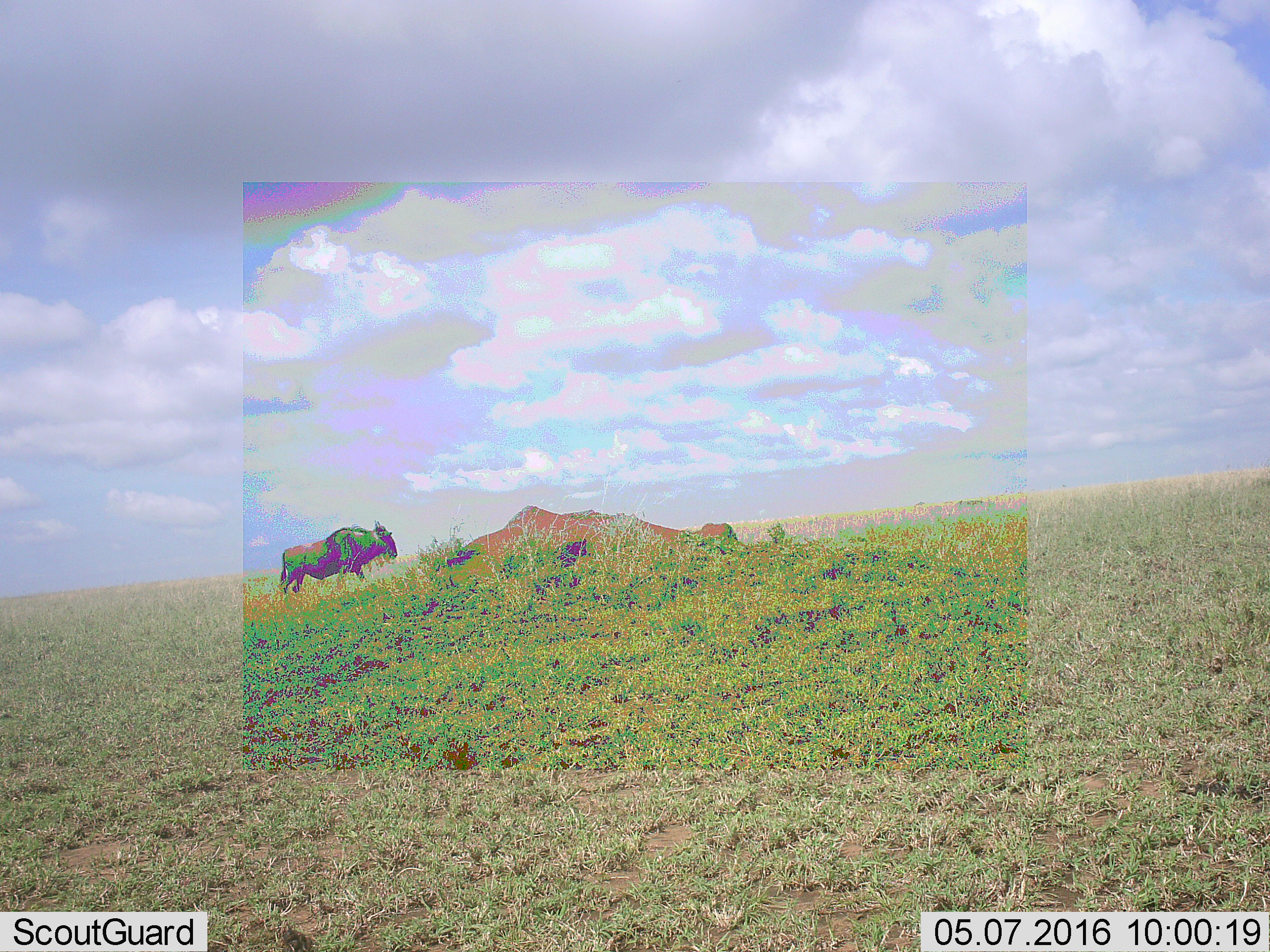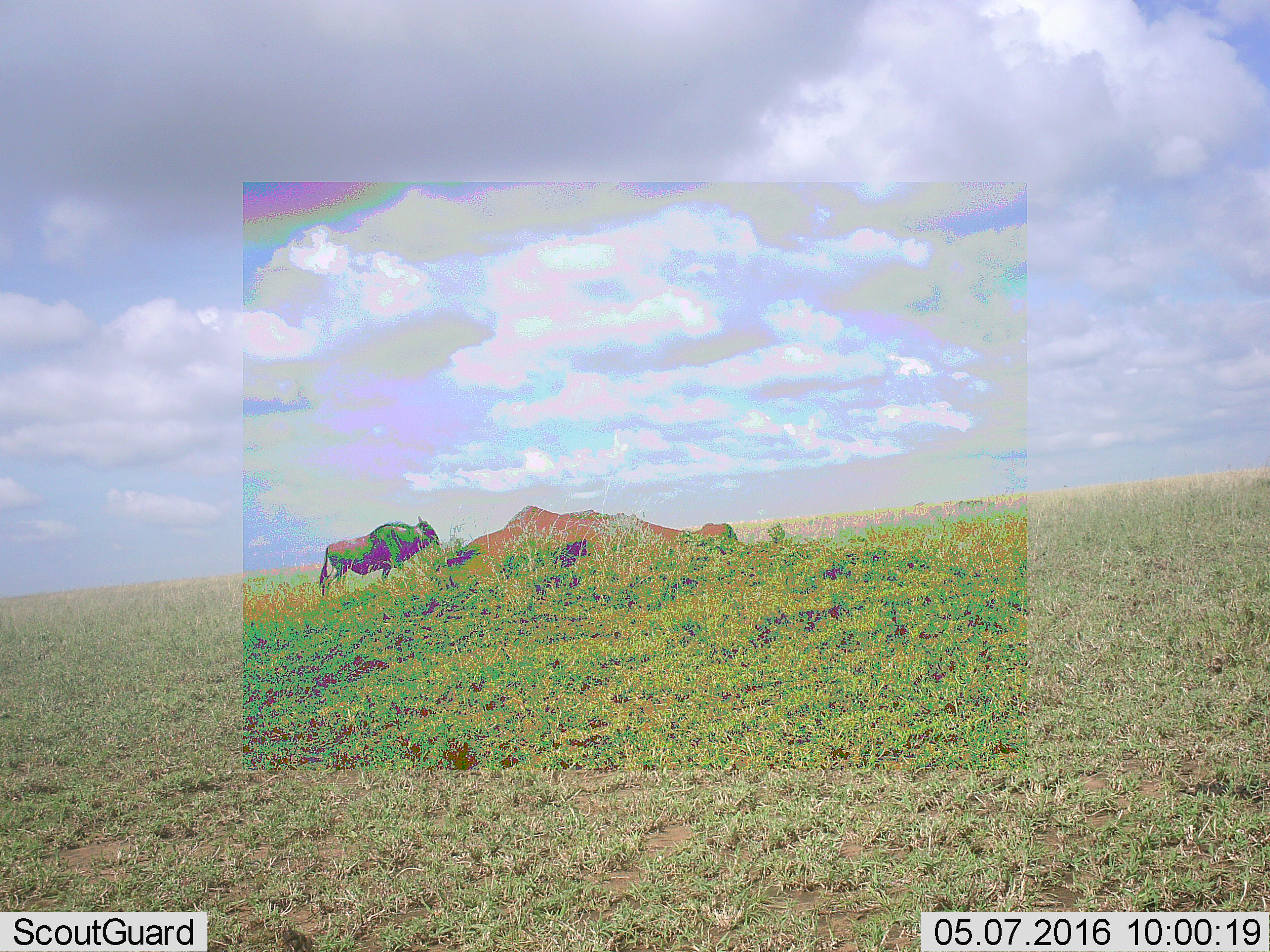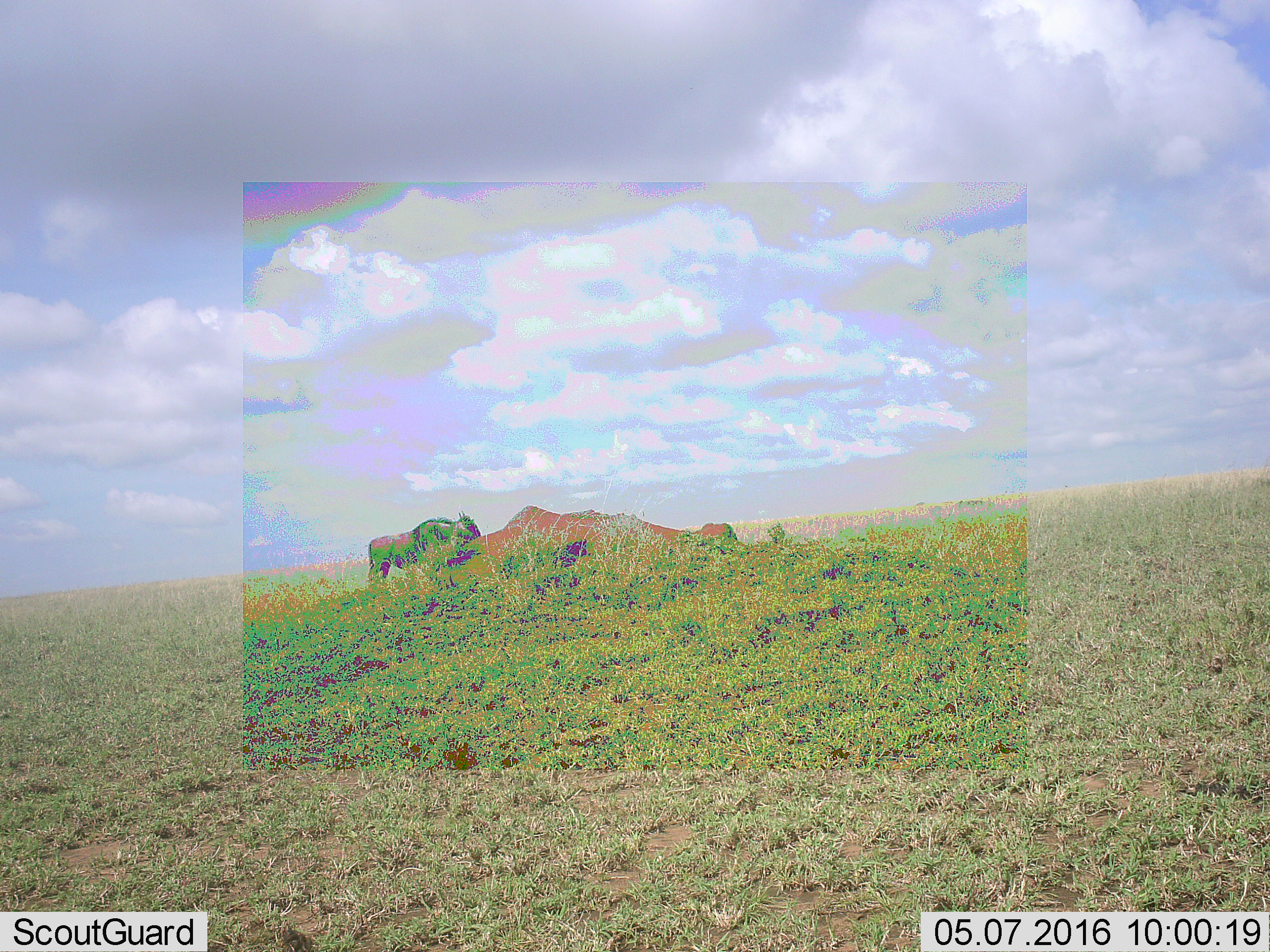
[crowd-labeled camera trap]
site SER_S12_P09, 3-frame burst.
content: unidentified animal